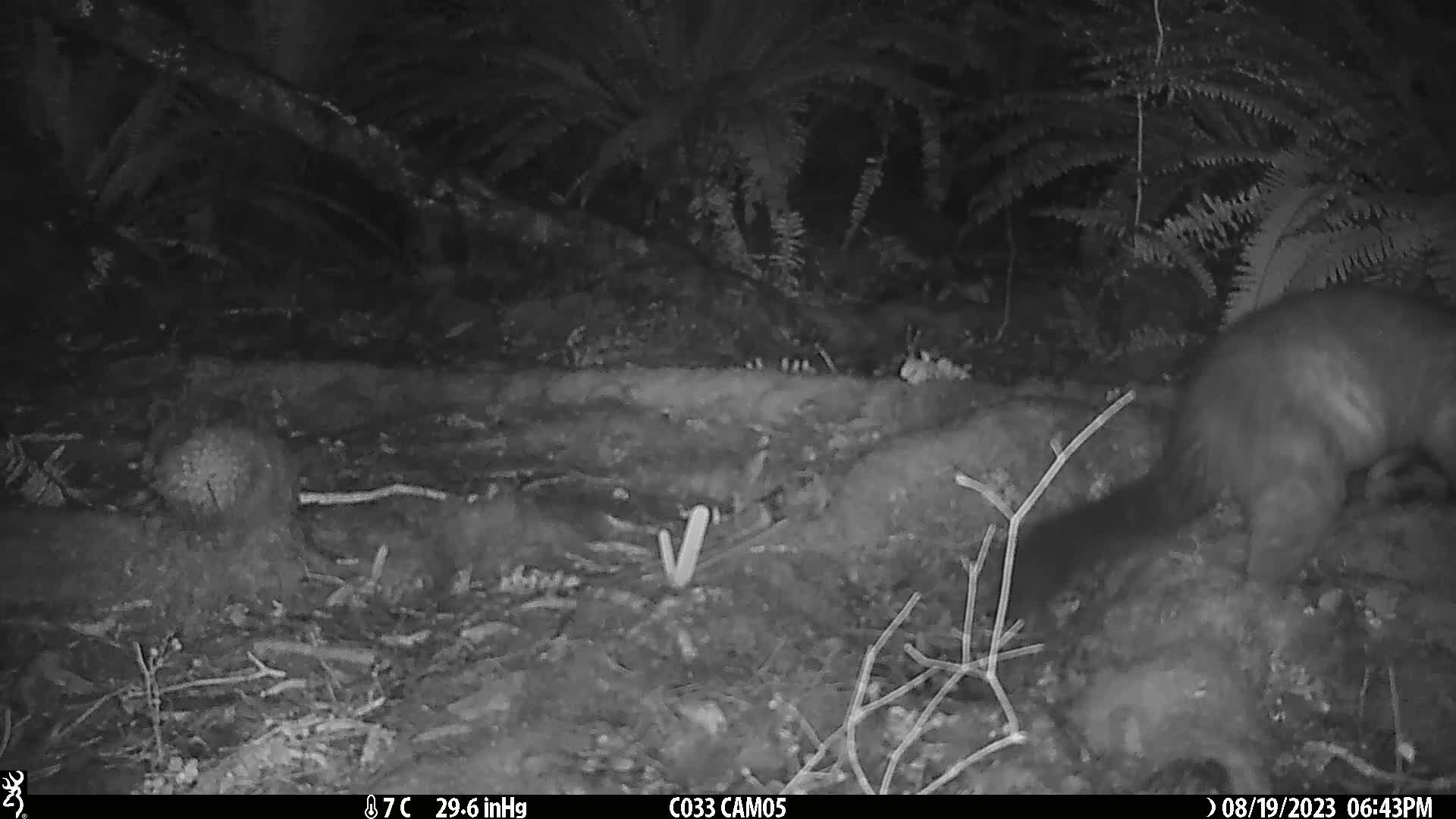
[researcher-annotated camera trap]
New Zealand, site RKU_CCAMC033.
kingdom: Animalia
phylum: Chordata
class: Mammalia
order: Diprotodontia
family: Phalangeridae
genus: Trichosurus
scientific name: Trichosurus vulpecula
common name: common brushtail possum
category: possum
Possum (common brushtail possum) (Trichosurus vulpecula).